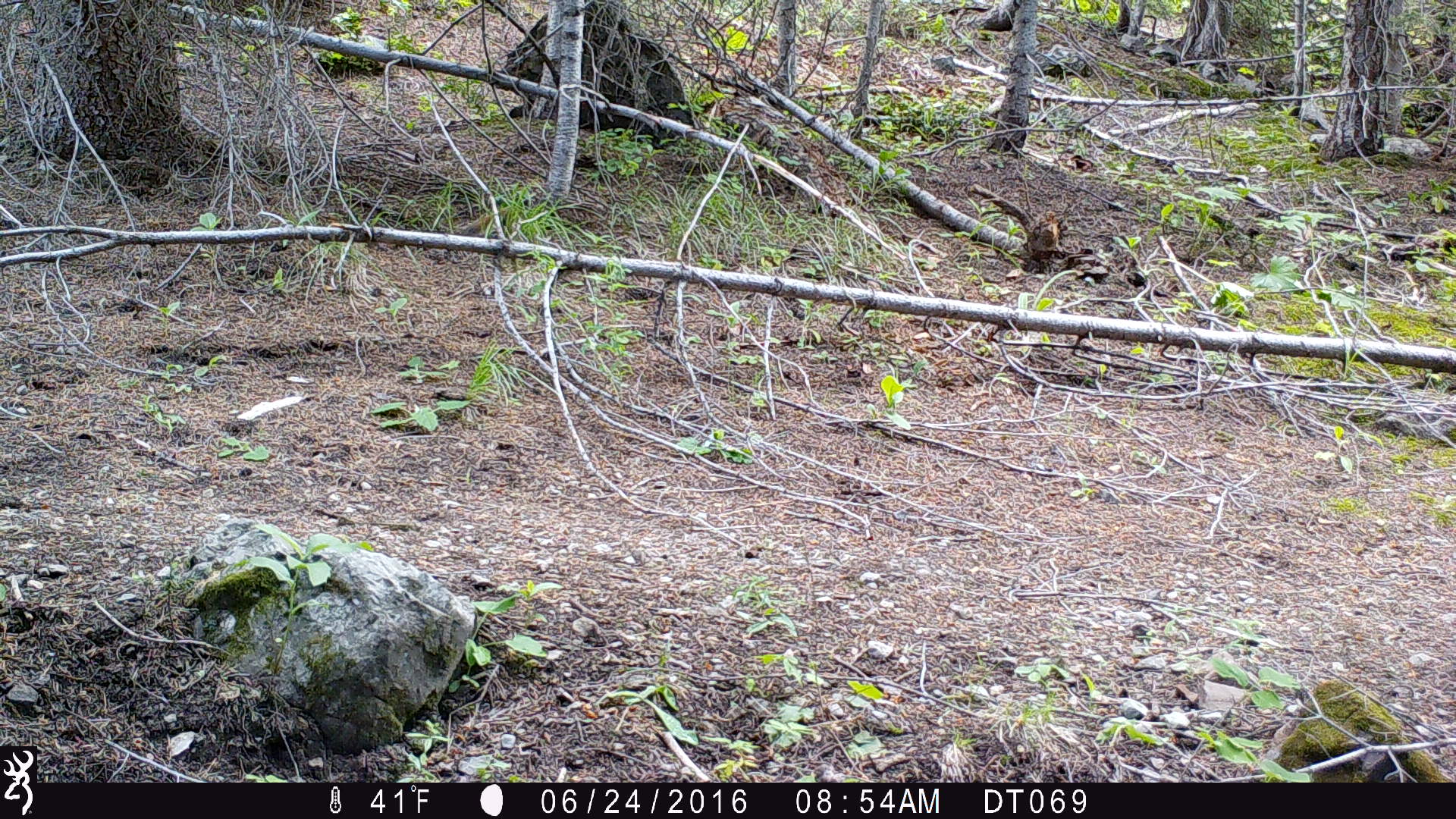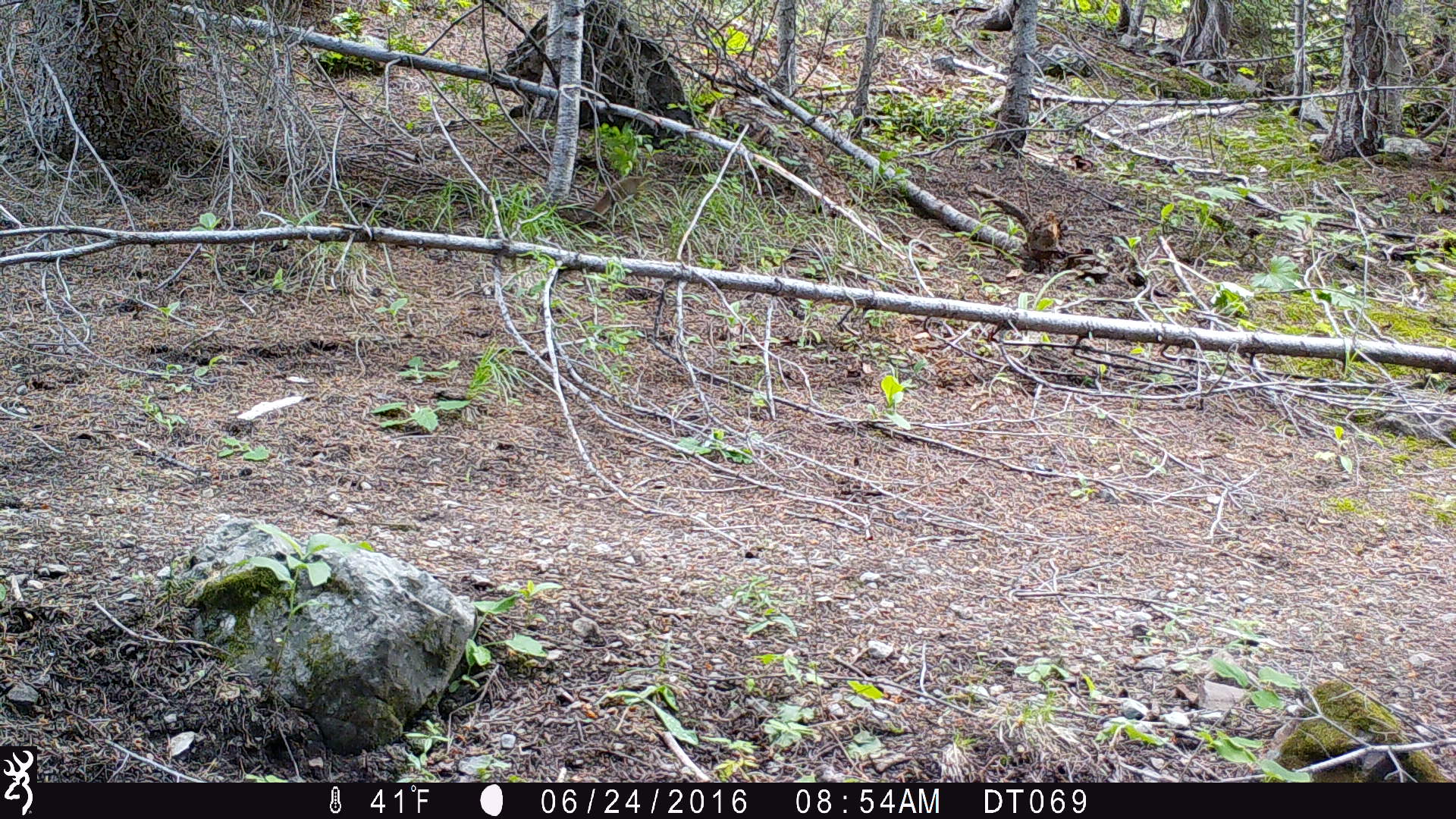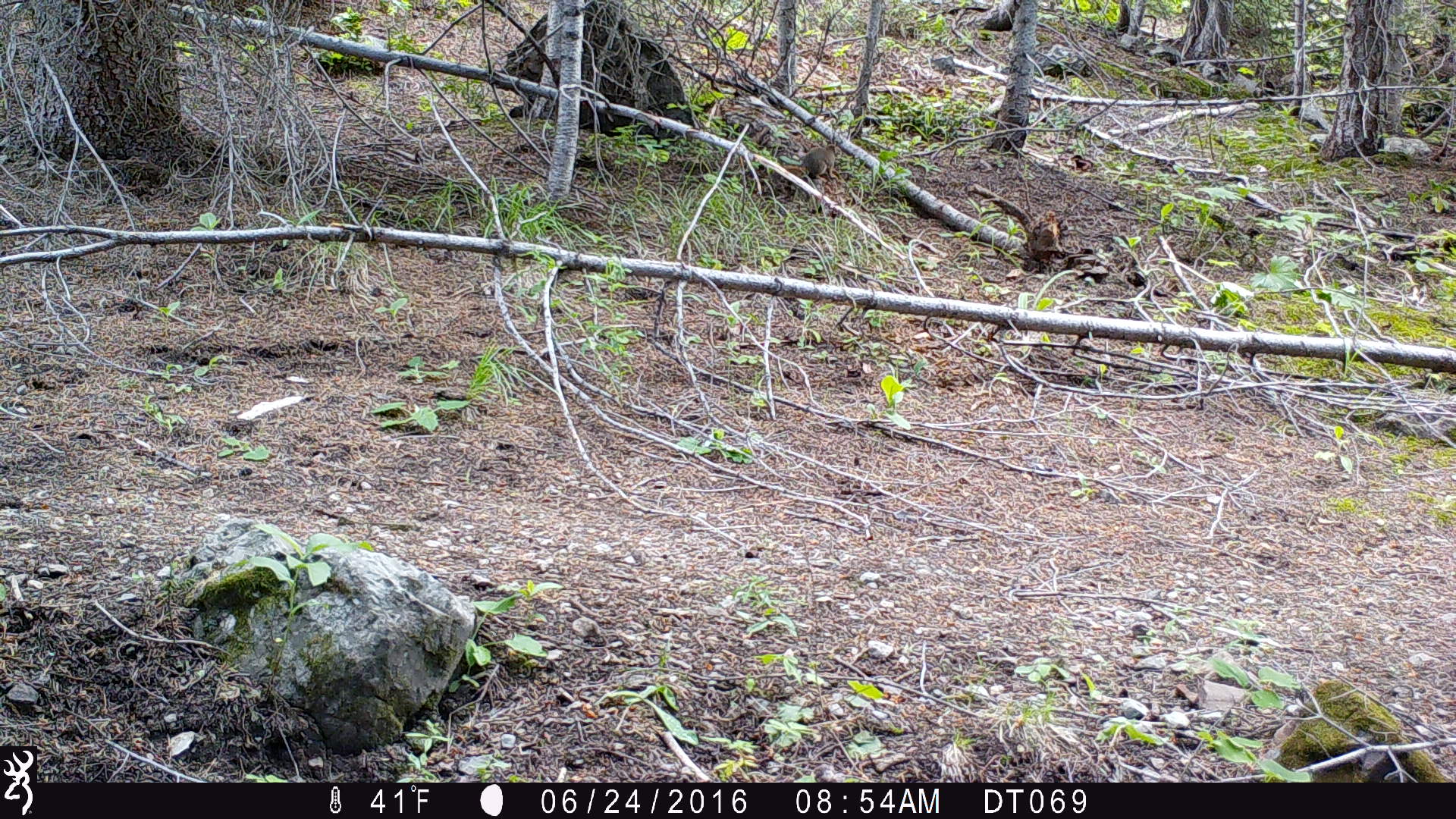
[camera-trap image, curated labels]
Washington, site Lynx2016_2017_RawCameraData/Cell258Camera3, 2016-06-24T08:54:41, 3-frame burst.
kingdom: Animalia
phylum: Chordata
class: Mammalia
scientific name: Mammalia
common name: small mammal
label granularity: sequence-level